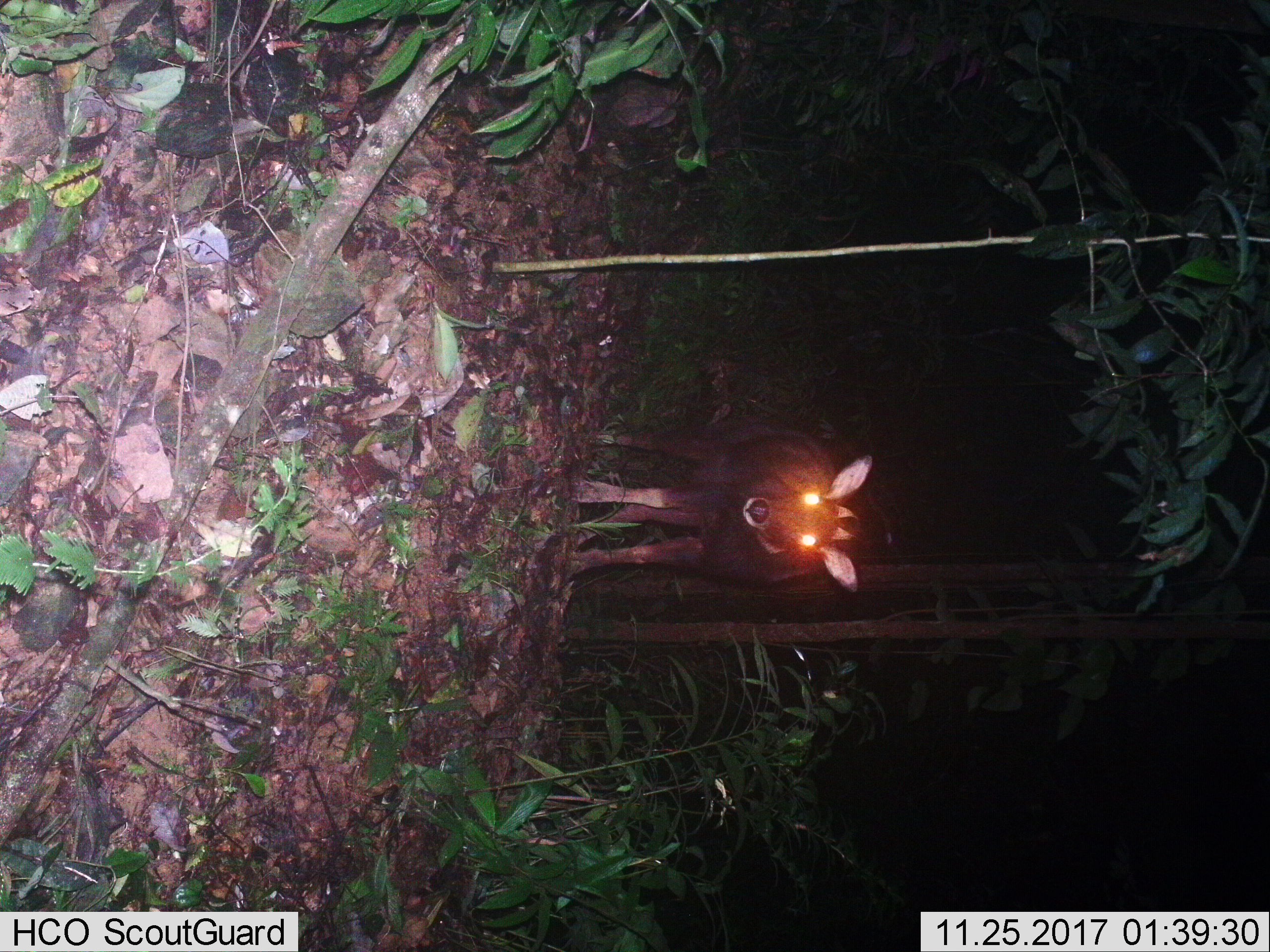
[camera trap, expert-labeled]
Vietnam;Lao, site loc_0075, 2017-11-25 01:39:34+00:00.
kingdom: Animalia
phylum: Chordata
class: Mammalia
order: Artiodactyla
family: Bovidae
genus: Capricornis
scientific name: Capricornis sumatraensis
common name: chinese serow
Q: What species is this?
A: Chinese serow (Capricornis sumatraensis).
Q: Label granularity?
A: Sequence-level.